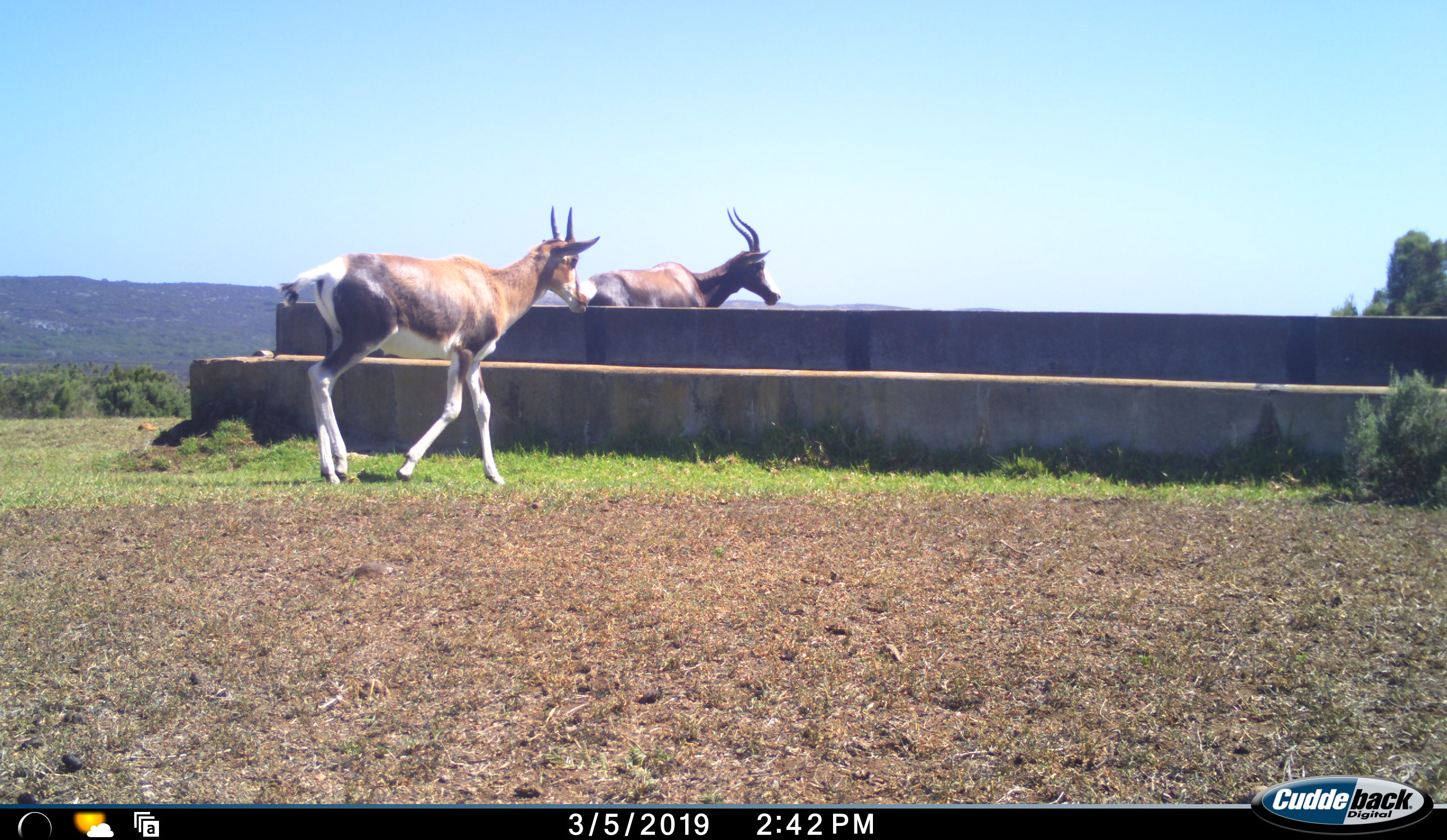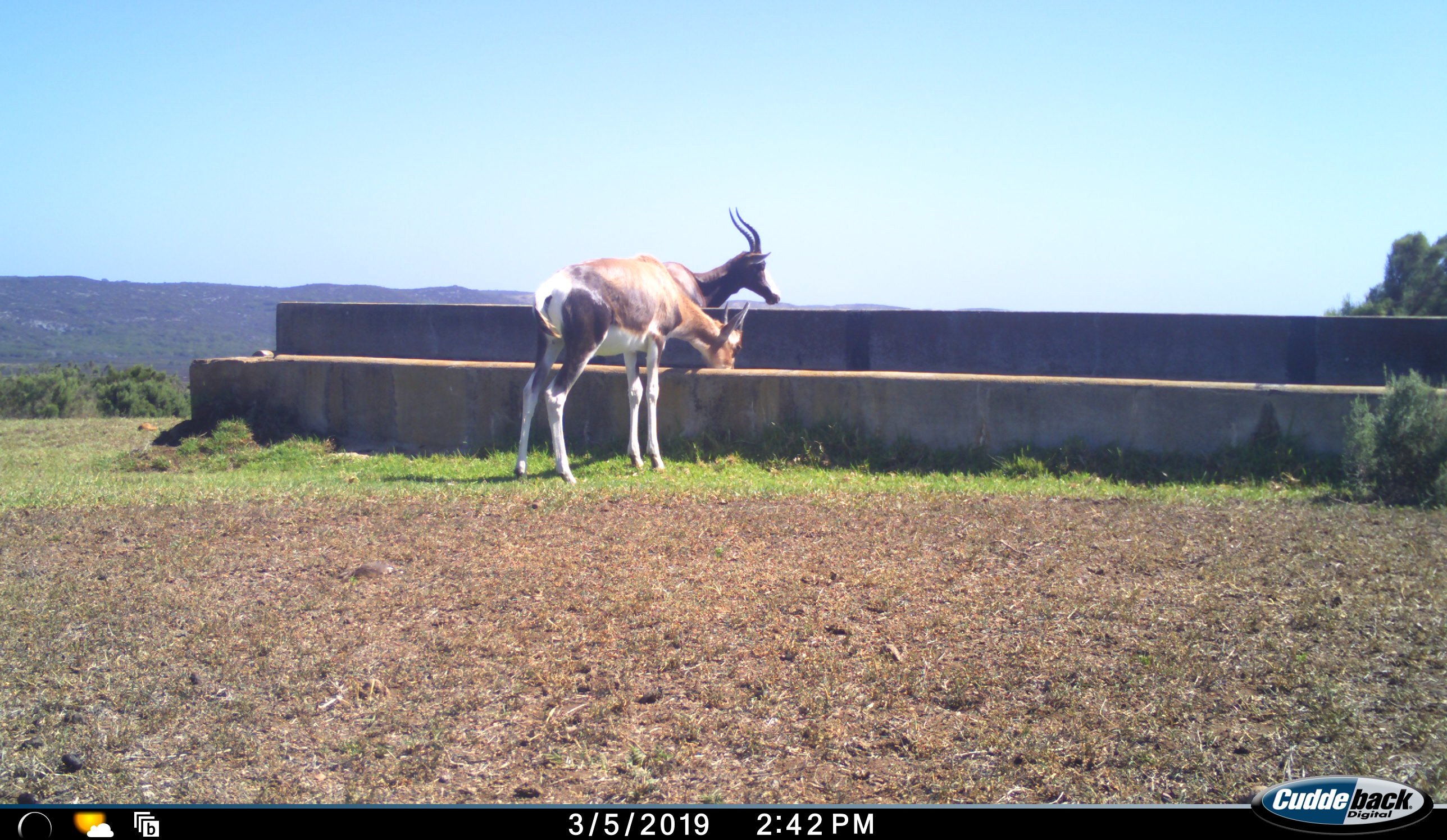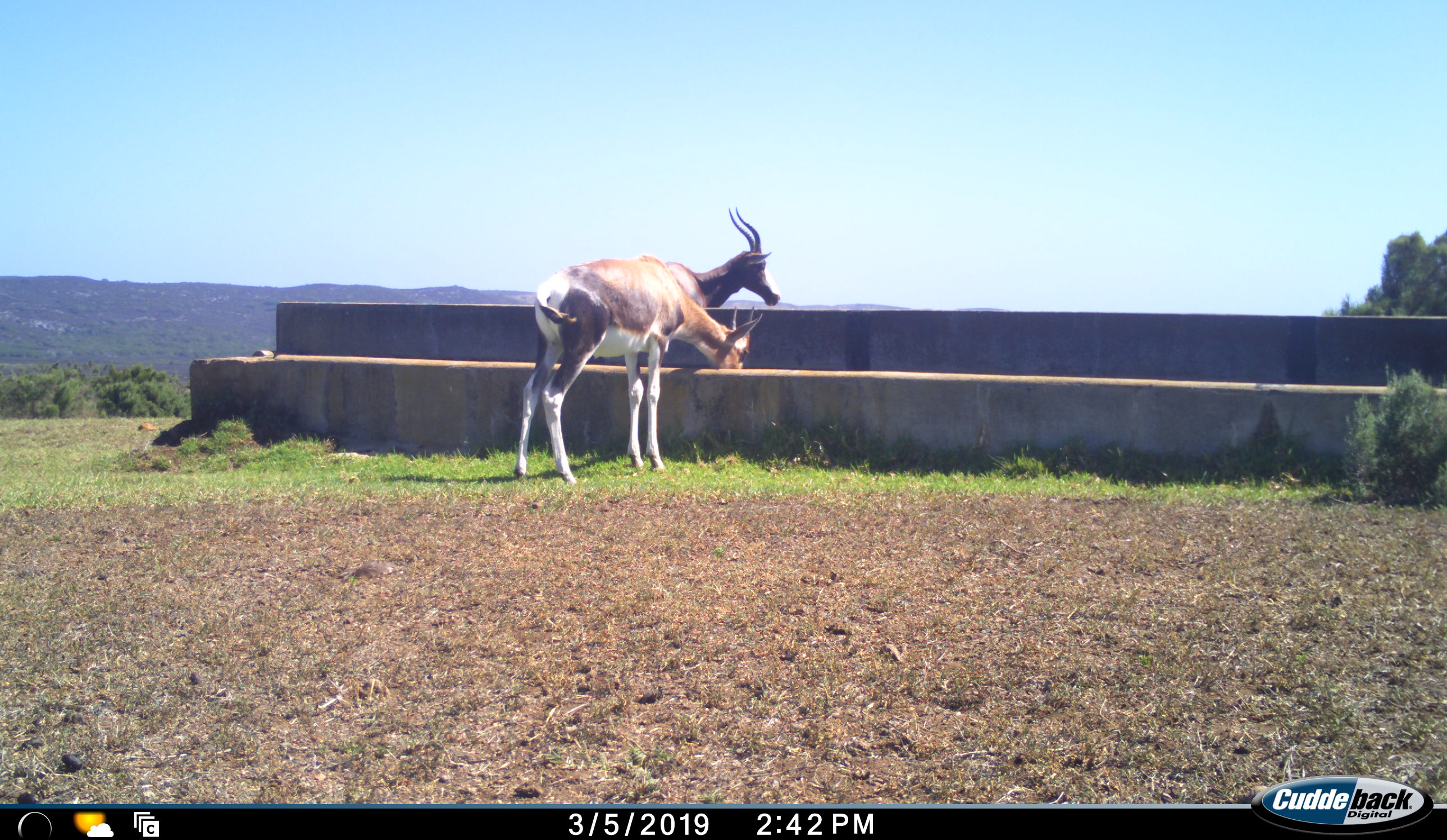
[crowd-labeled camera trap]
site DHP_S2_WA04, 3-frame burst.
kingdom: Animalia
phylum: Chordata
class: Mammalia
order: Artiodactyla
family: Bovidae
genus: Damaliscus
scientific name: Damaliscus pygargus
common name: bontebok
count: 2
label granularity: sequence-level